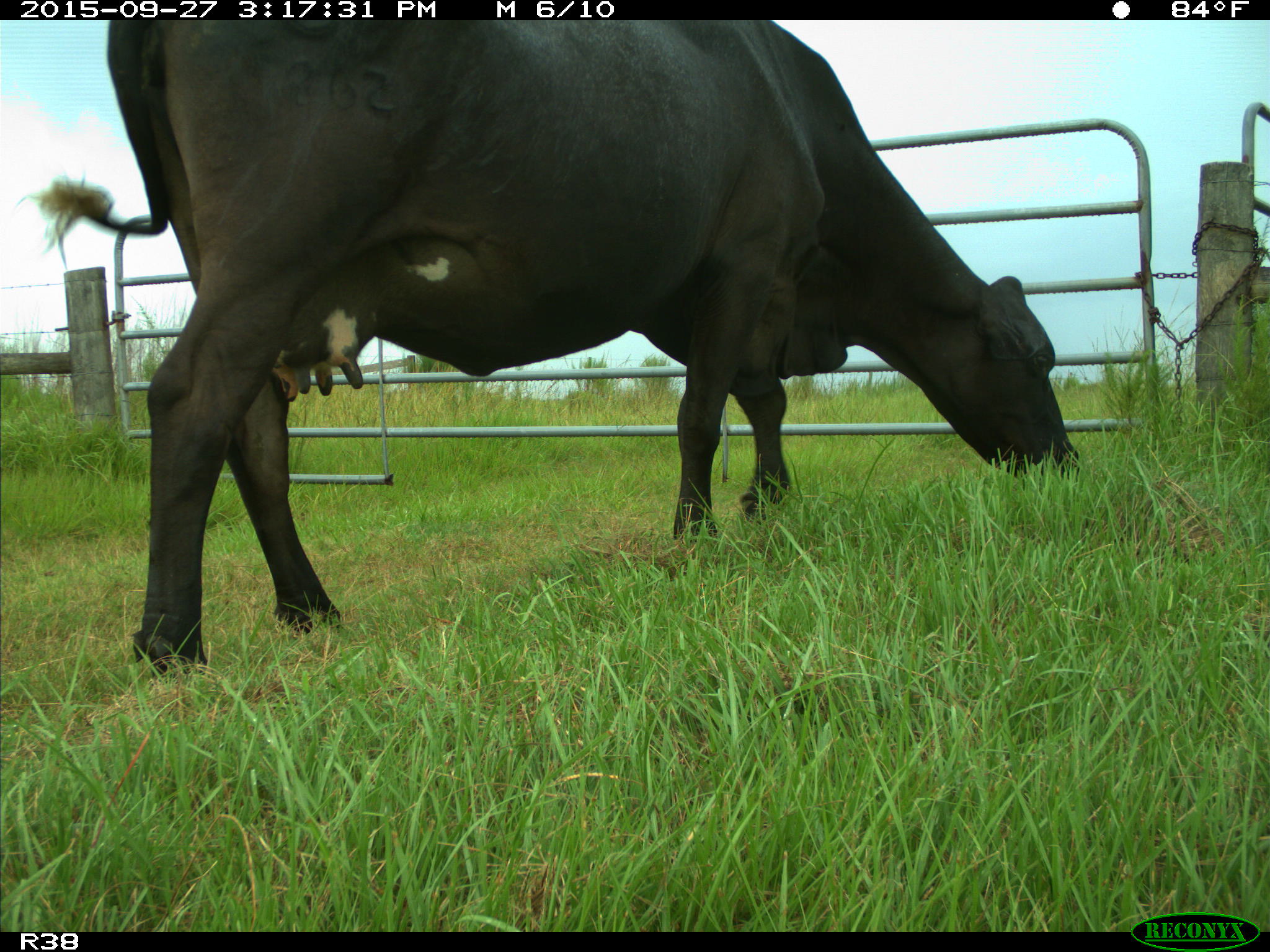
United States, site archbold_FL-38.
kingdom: Animalia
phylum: Chordata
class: Mammalia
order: Artiodactyla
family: Bovidae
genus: Bos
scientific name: Bos taurus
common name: domestic cow